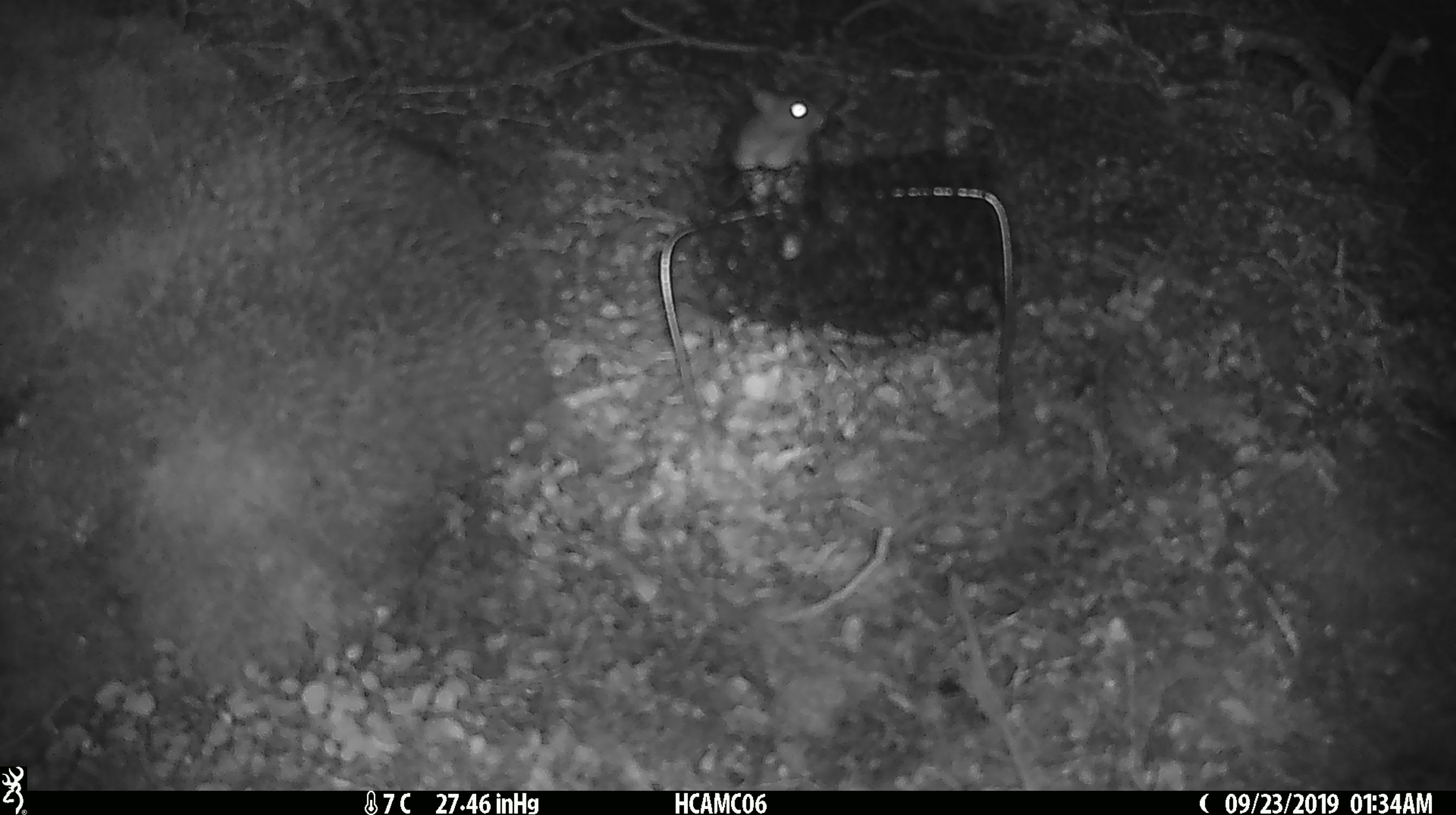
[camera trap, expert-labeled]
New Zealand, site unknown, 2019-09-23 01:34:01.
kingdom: Animalia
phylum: Chordata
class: Mammalia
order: Rodentia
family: Muridae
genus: Mus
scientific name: Mus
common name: mouse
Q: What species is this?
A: Mouse (Mus).